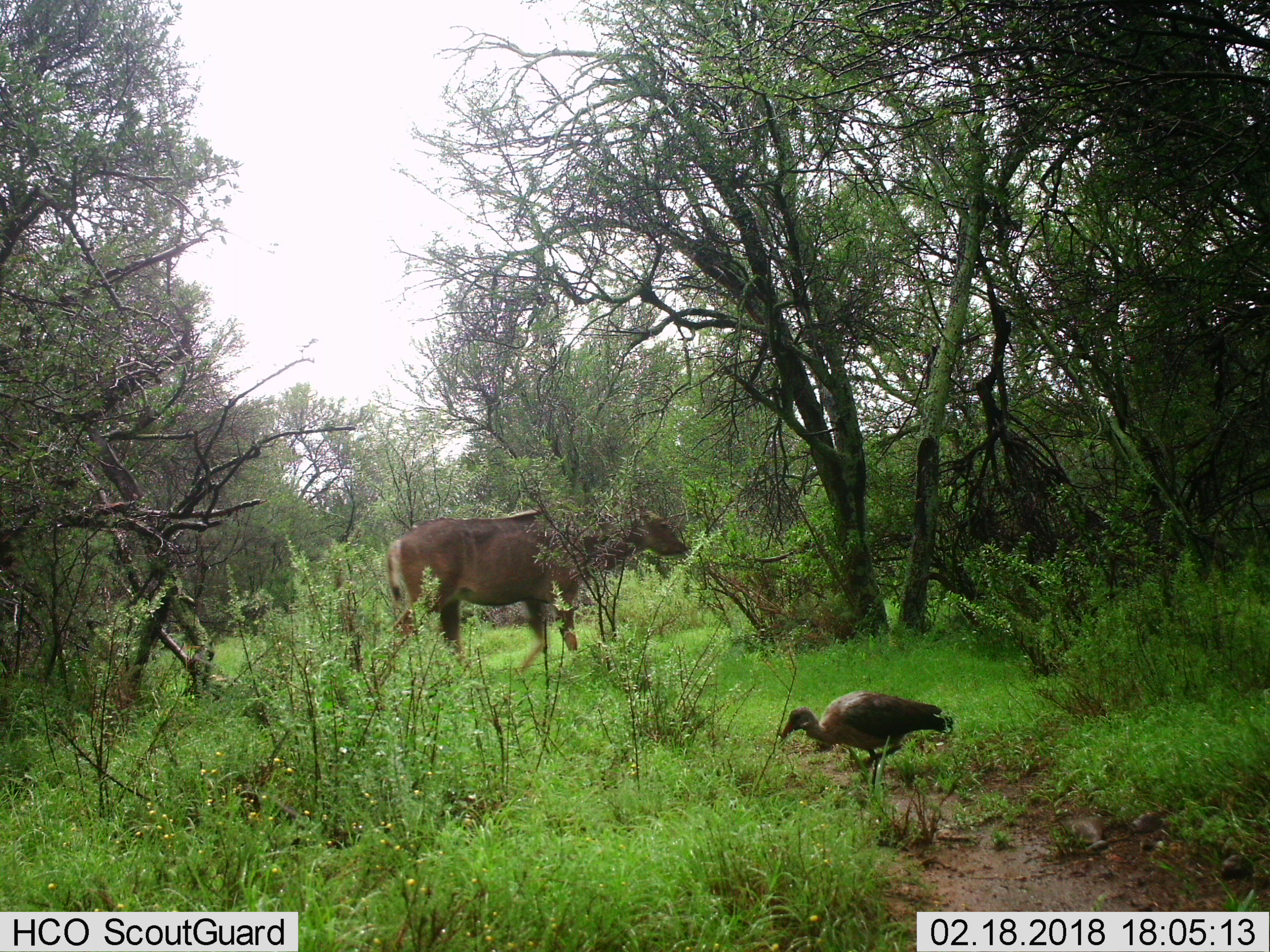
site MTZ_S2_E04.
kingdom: Animalia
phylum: Chordata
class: Aves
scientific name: Aves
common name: bird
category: birdother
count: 1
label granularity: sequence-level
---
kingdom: Animalia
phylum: Chordata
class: Mammalia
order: Artiodactyla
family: Bovidae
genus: Tragelaphus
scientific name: Tragelaphus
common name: kudu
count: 1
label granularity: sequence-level